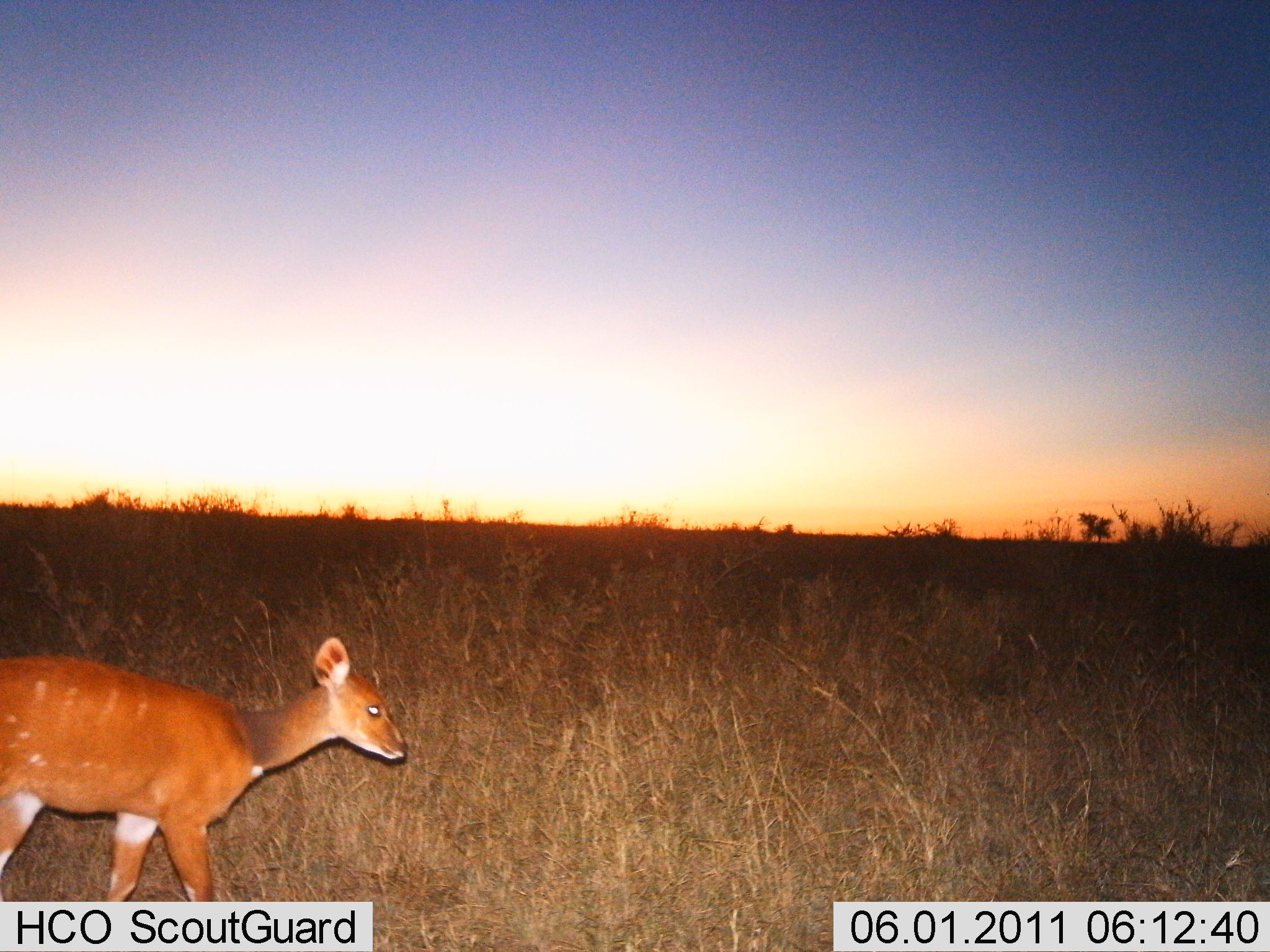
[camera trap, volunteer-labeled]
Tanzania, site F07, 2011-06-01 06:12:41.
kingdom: Animalia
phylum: Chordata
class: Mammalia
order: Artiodactyla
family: Bovidae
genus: Tragelaphus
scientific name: Tragelaphus scriptus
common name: bushbuck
Bushbuck (Tragelaphus scriptus), count 1. Behavior (volunteer vote fractions): standing 50%, resting 0%, moving 60%, interacting 0%. Young present (vote fraction): 10%. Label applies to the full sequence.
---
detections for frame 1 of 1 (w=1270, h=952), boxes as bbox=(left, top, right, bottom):
animal: bbox=(0, 634, 409, 902)